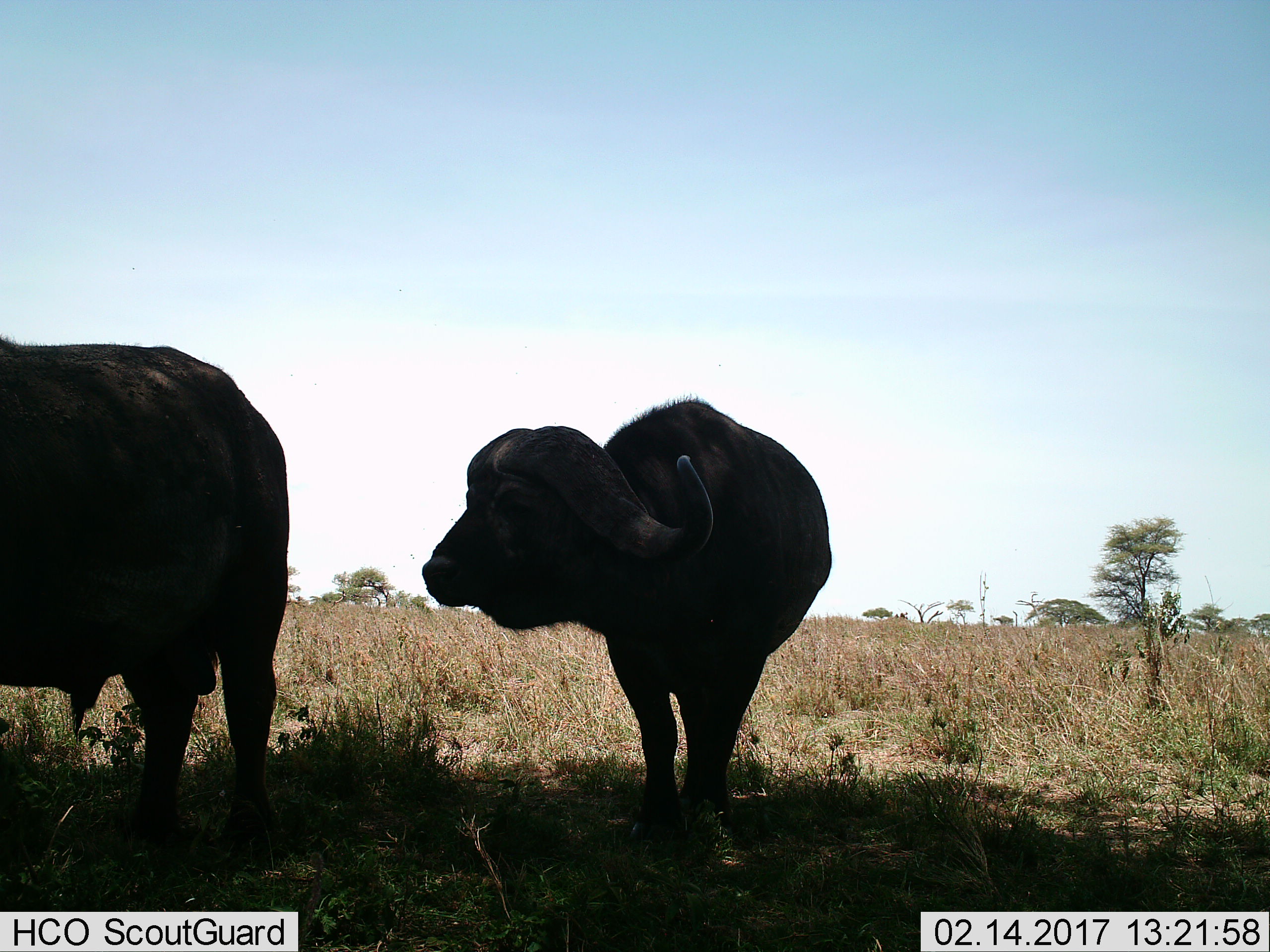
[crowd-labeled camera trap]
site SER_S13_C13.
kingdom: Animalia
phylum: Chordata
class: Mammalia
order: Artiodactyla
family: Bovidae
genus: Syncerus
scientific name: Syncerus caffer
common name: african buffalo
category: buffalo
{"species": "buffalo (african buffalo) (Syncerus caffer)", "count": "2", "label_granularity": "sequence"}